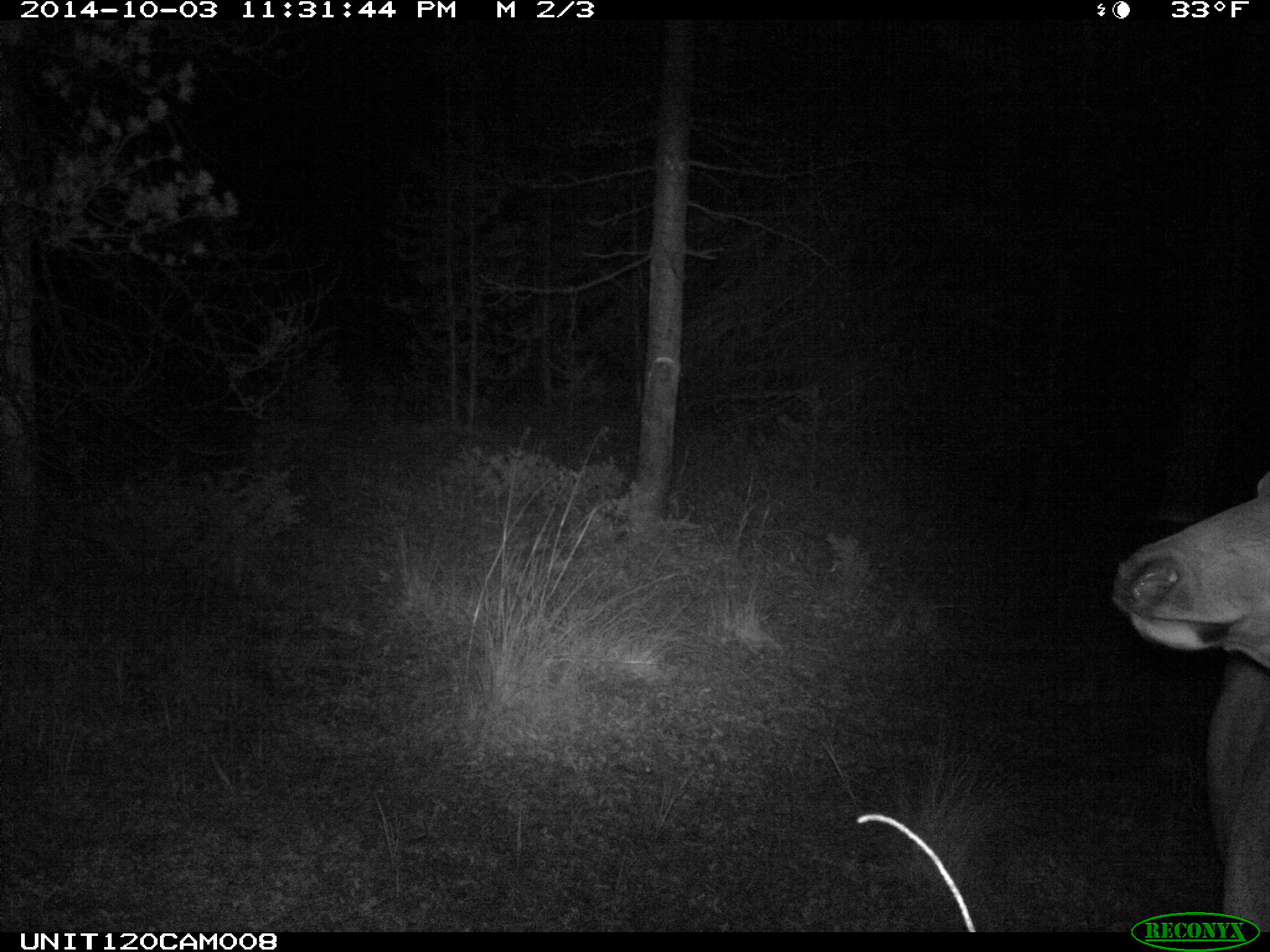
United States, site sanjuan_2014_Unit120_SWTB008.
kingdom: Animalia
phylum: Chordata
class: Mammalia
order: Artiodactyla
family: Cervidae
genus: Cervus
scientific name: Cervus elaphus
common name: red deer